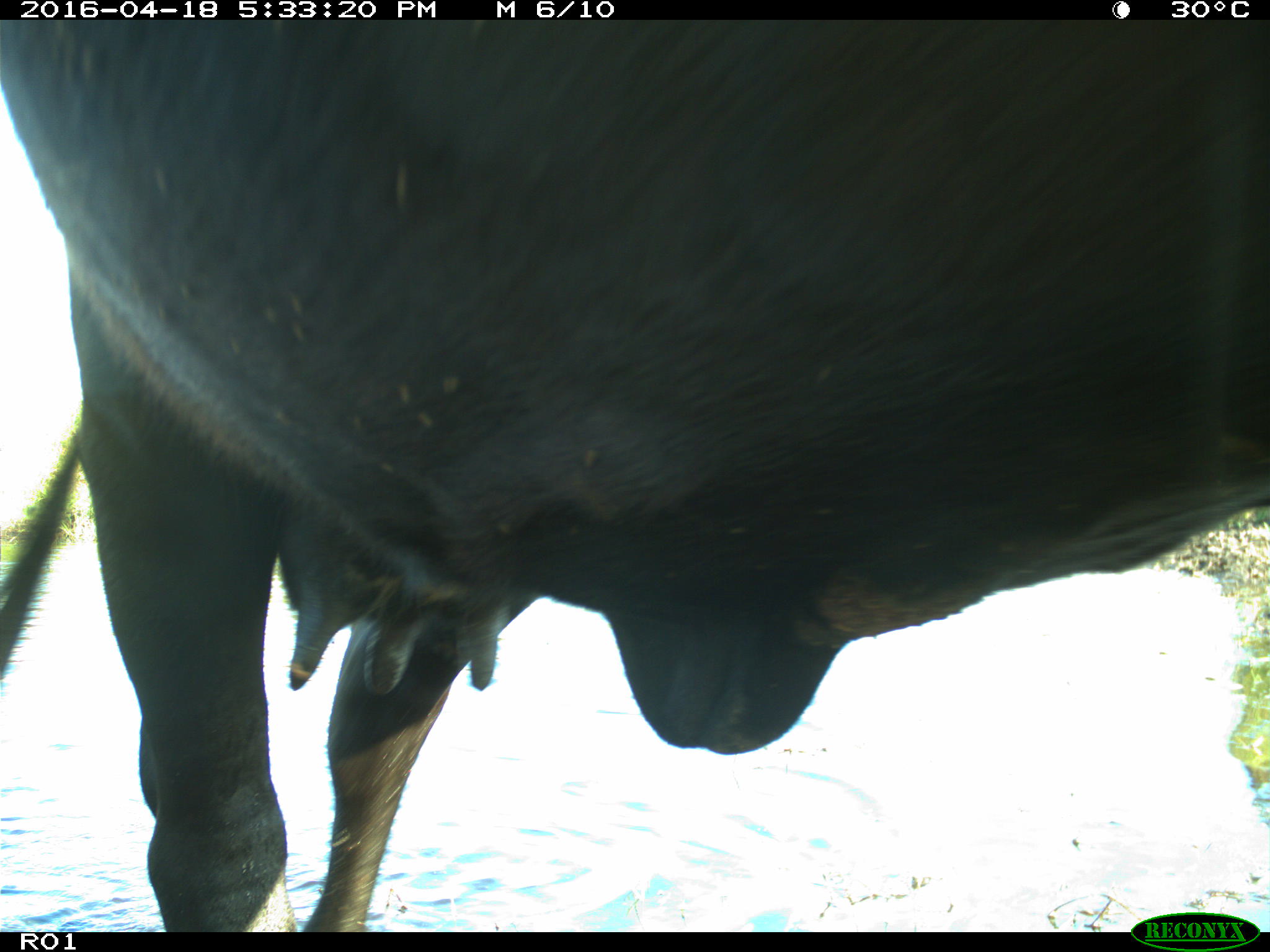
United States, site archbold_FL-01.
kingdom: Animalia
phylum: Chordata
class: Mammalia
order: Artiodactyla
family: Bovidae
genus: Bos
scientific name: Bos taurus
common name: domestic cow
Bos taurus (domestic cow).